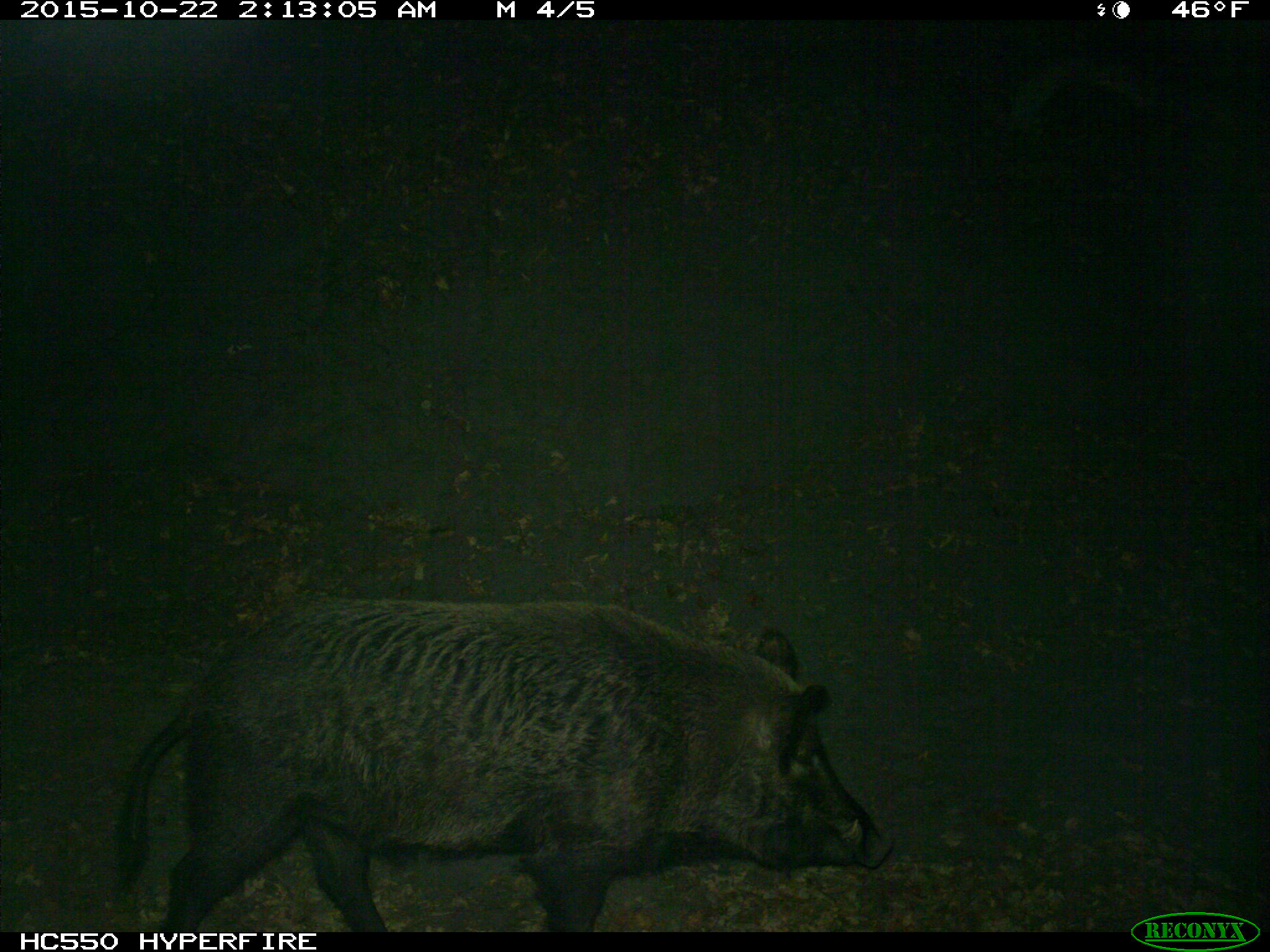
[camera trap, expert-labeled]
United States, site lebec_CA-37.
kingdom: Animalia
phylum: Chordata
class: Mammalia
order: Artiodactyla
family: Suidae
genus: Sus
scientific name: Sus scrofa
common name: wild boar